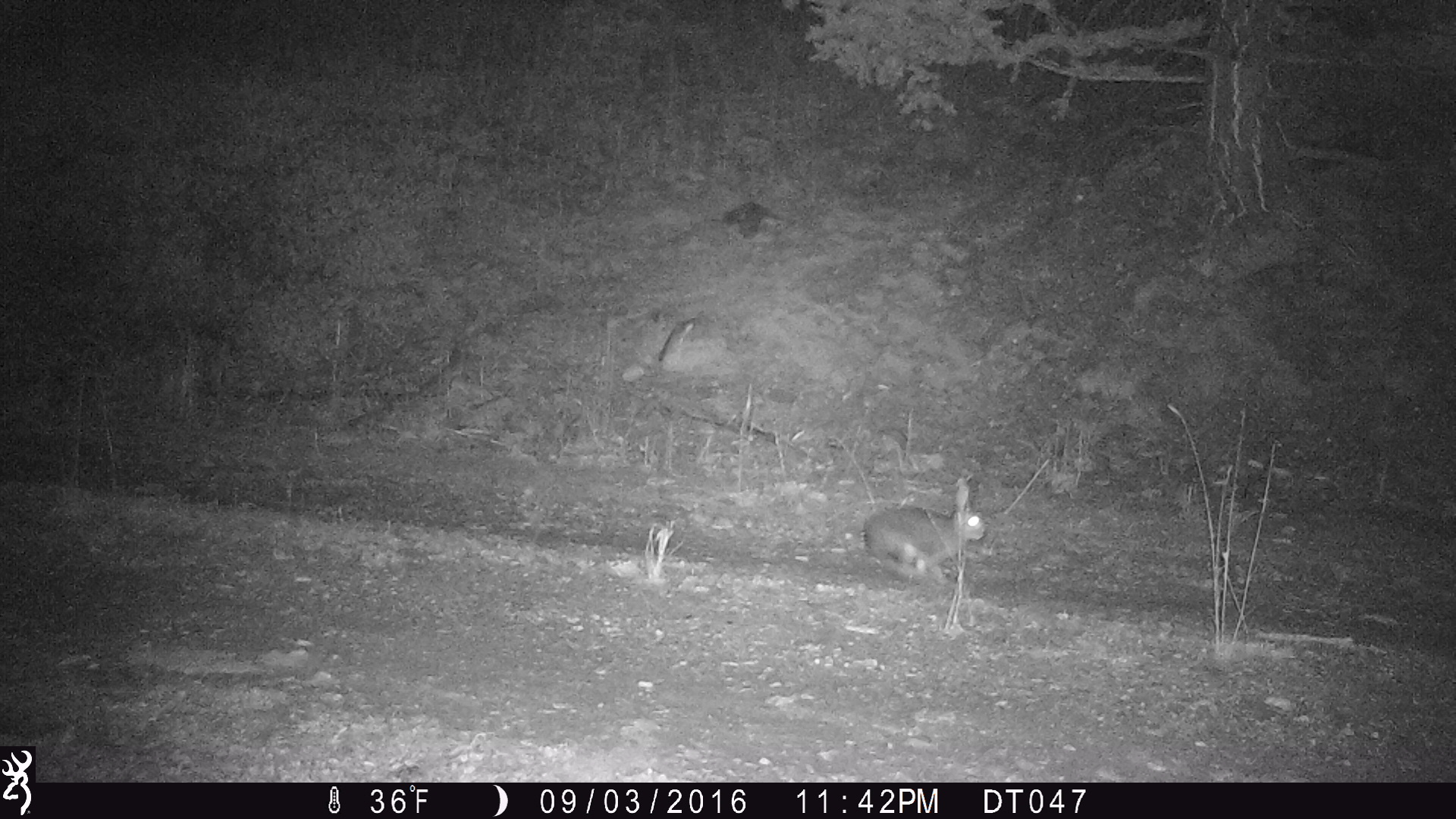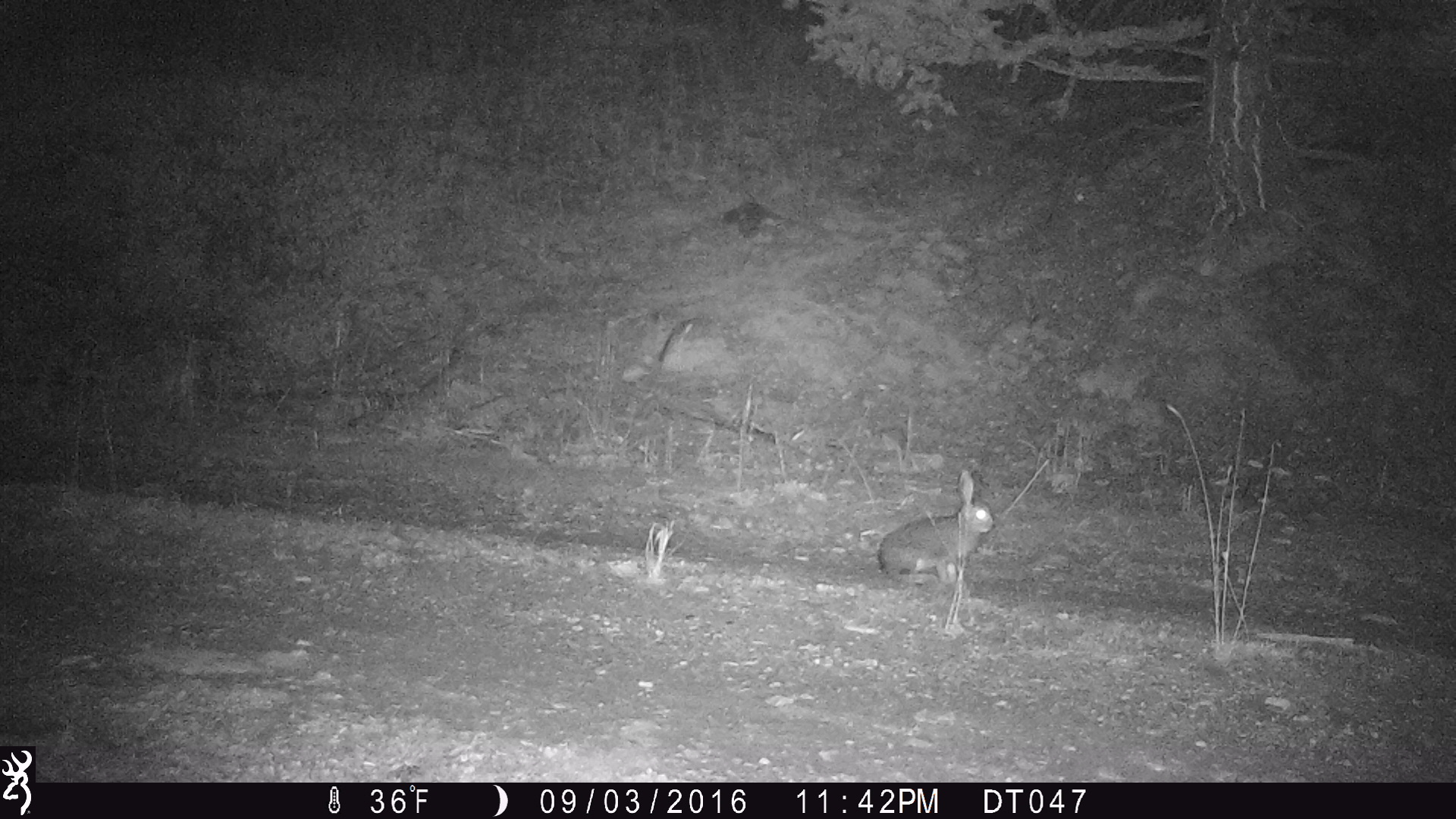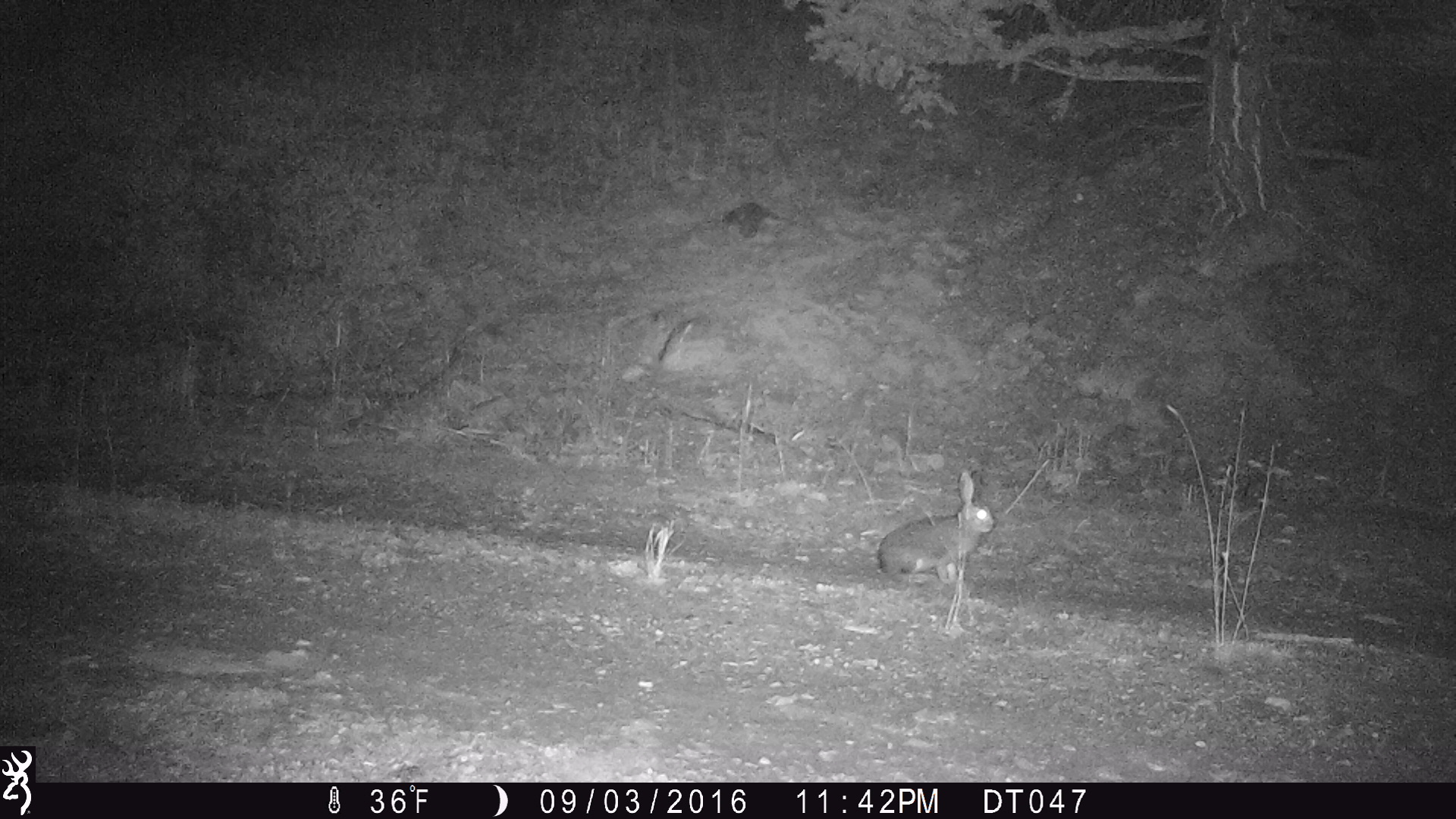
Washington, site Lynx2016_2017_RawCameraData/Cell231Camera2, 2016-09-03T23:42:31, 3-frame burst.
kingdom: Animalia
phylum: Chordata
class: Mammalia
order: Lagomorpha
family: Leporidae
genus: Lepus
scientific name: Lepus americanus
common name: snowshoe hare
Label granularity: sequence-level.